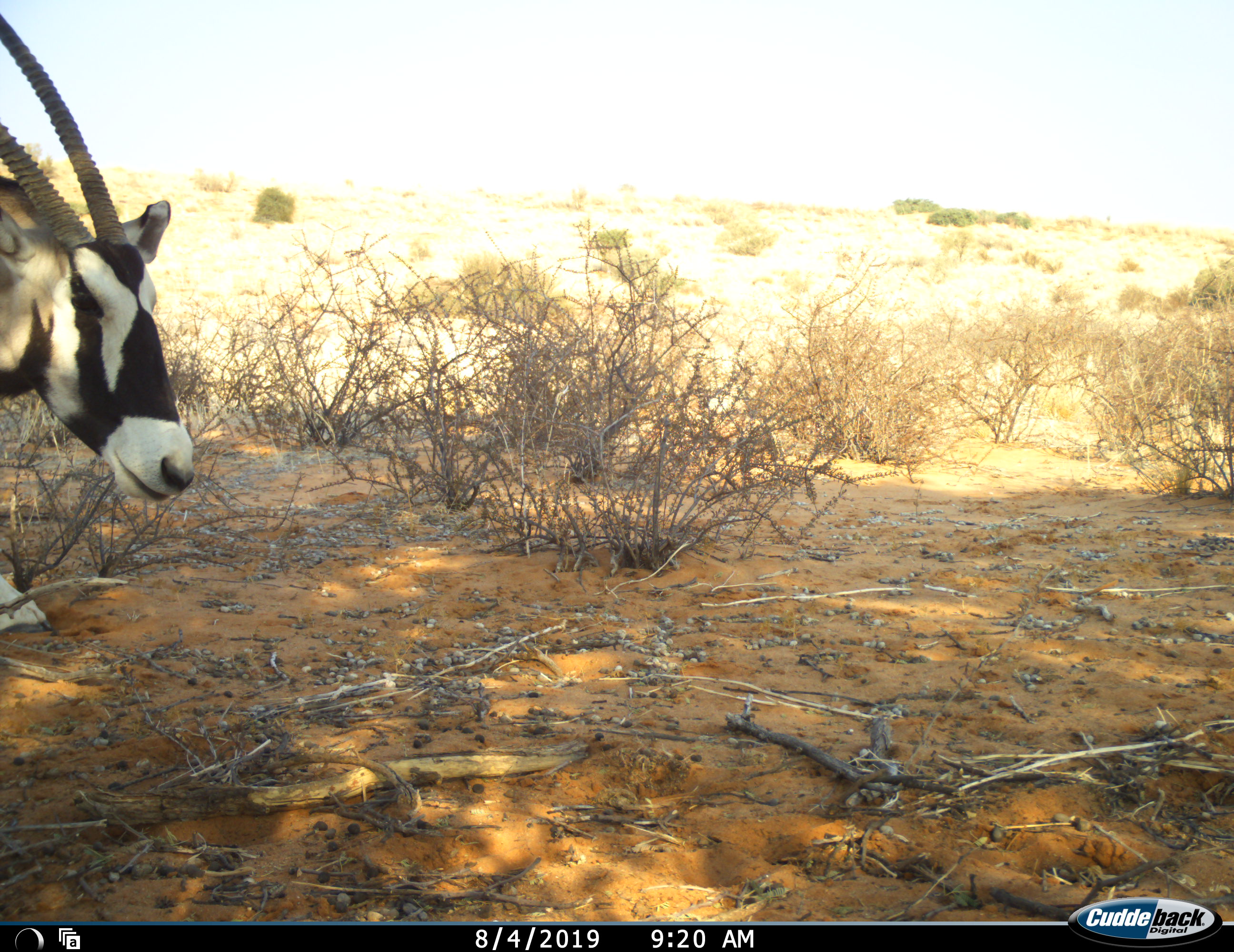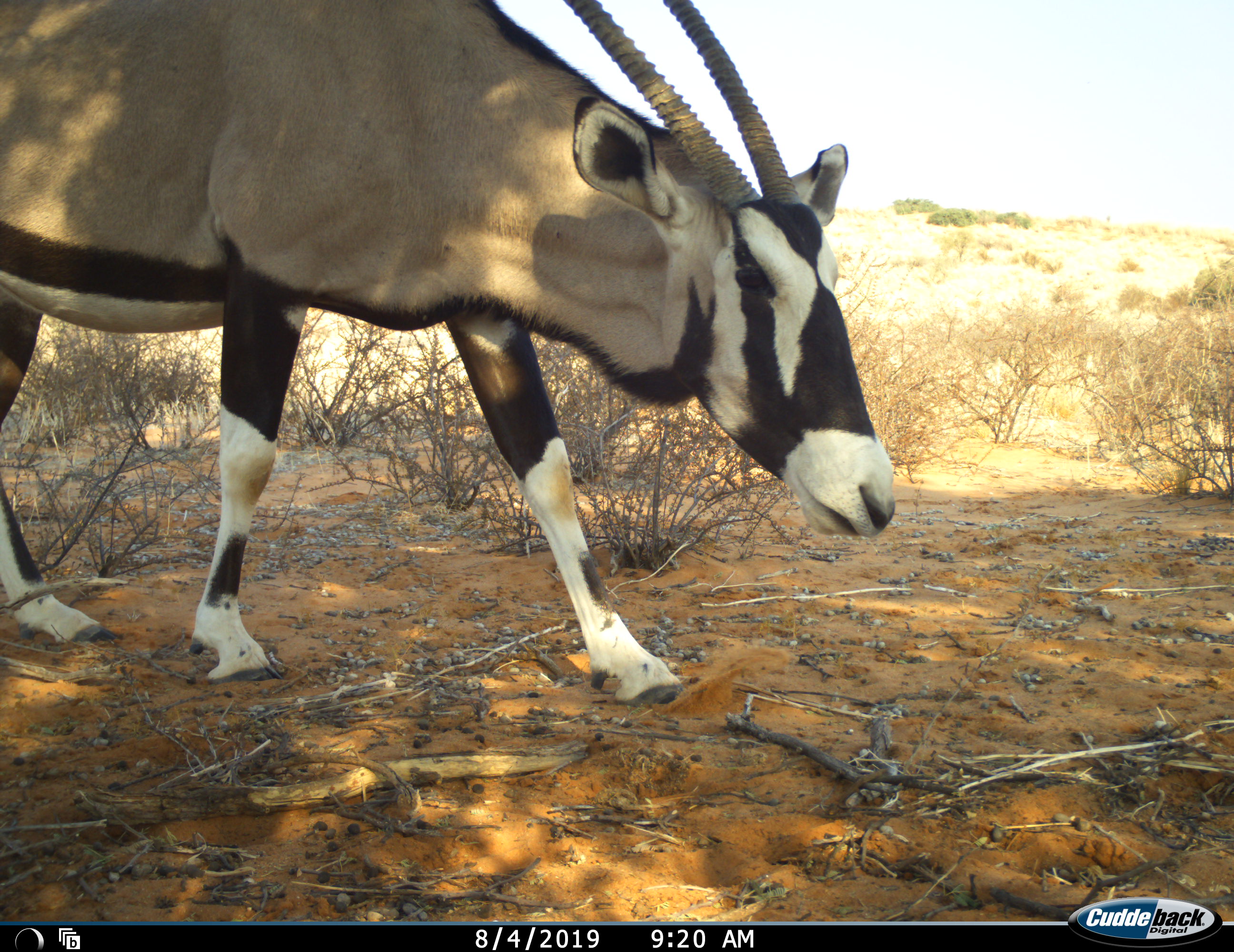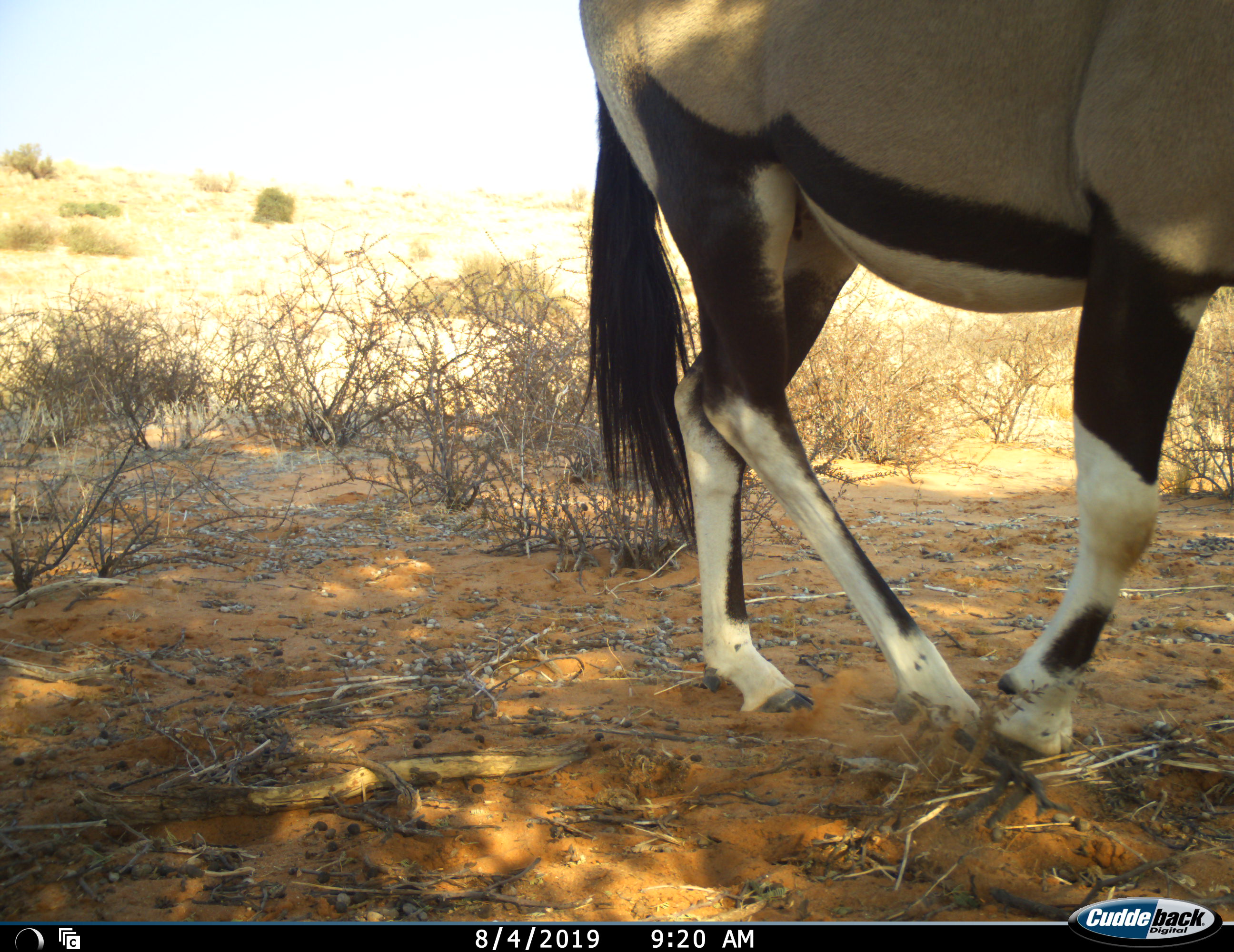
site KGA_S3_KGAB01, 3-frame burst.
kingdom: Animalia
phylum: Chordata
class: Mammalia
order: Artiodactyla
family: Bovidae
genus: Oryx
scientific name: Oryx gazella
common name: gemsbok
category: oryx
Oryx (gemsbok) (Oryx gazella), count 1. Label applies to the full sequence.